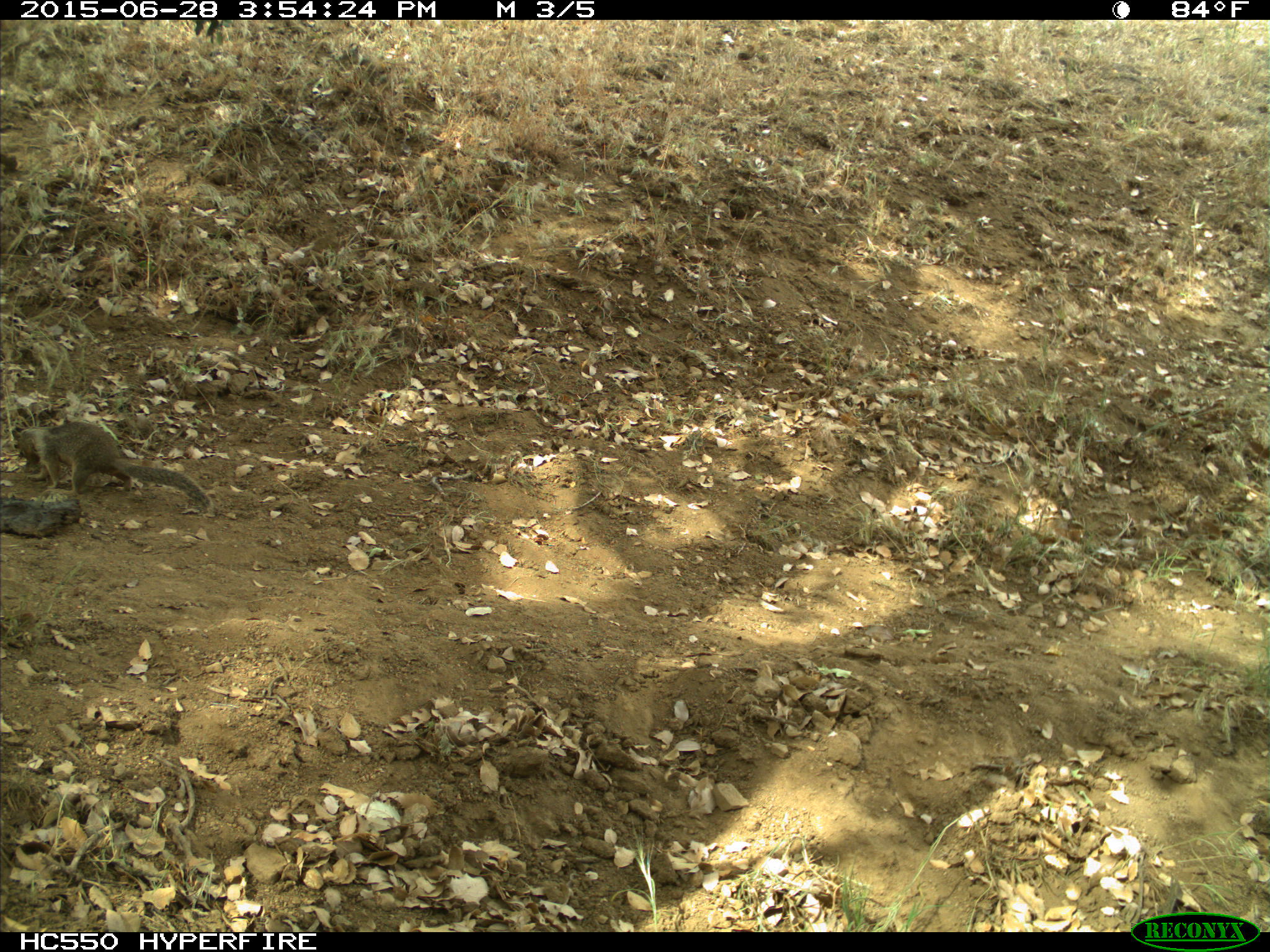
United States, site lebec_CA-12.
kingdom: Animalia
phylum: Chordata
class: Mammalia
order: Rodentia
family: Sciuridae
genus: Otospermophilus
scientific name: Otospermophilus beecheyi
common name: california ground squirrel